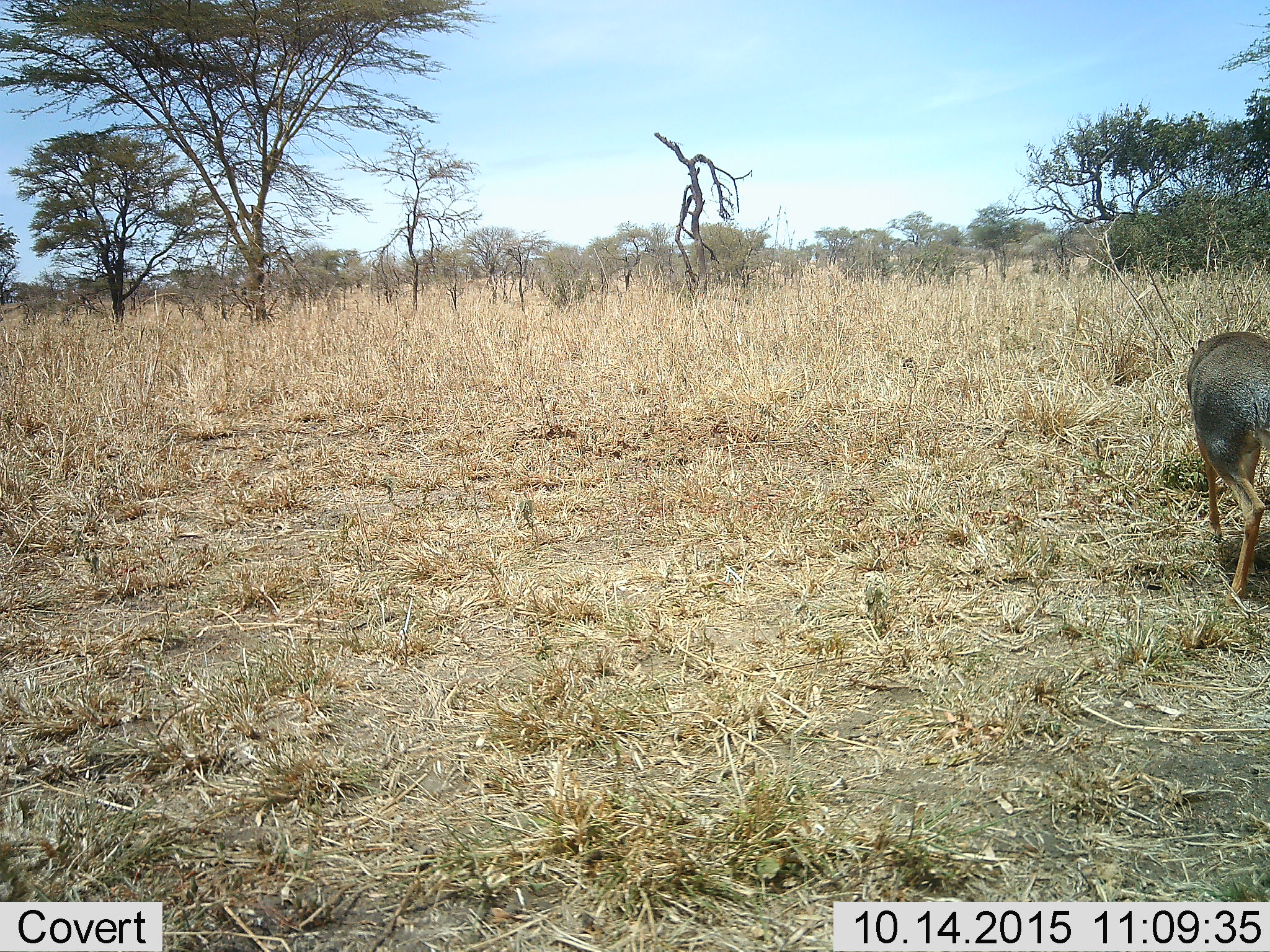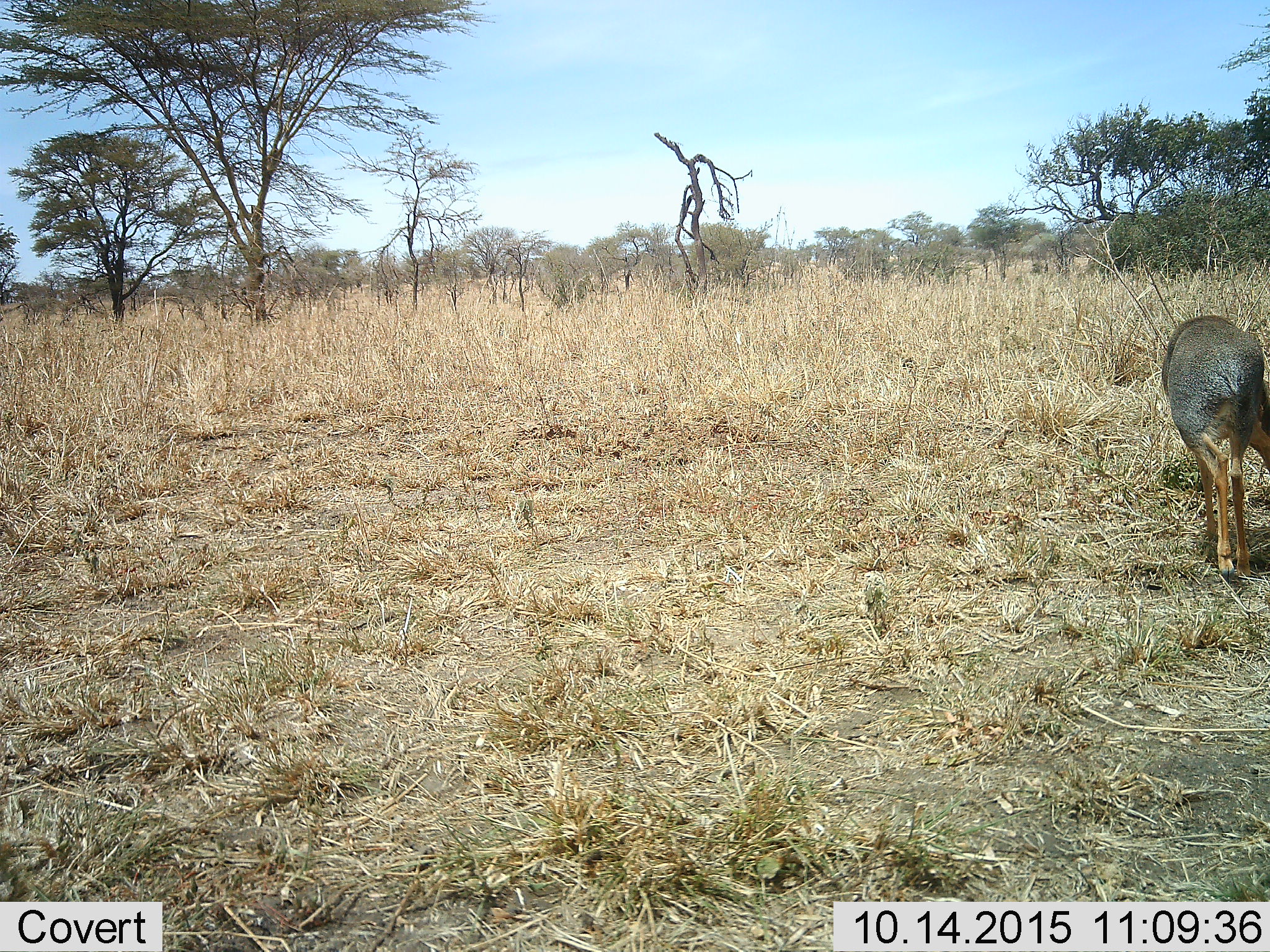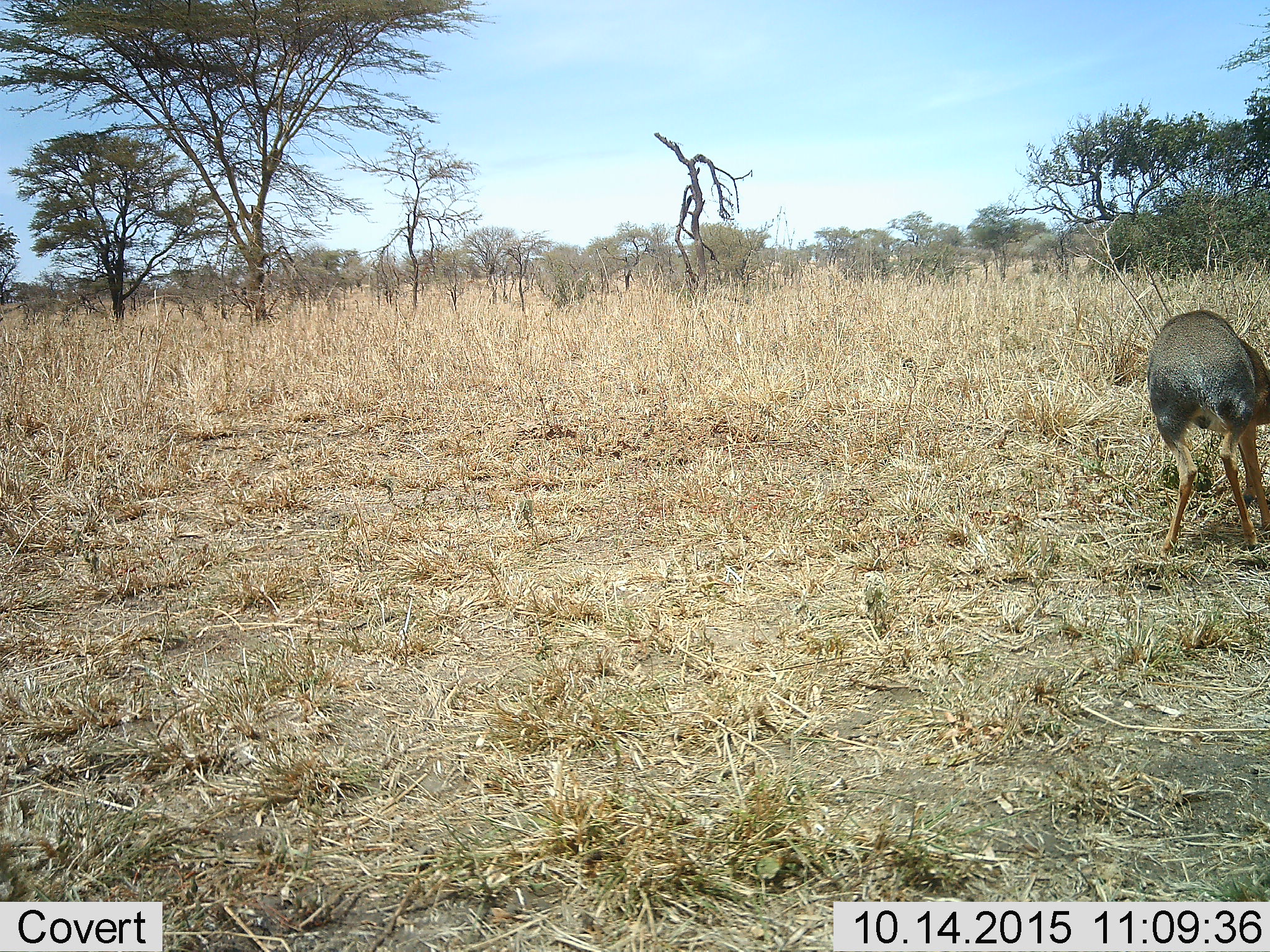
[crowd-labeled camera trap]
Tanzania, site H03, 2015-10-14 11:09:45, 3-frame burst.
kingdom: Animalia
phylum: Chordata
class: Mammalia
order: Artiodactyla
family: Bovidae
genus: Madoqua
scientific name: Madoqua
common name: dikdik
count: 1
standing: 67%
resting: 0%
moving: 33%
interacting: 0%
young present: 0%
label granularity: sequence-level